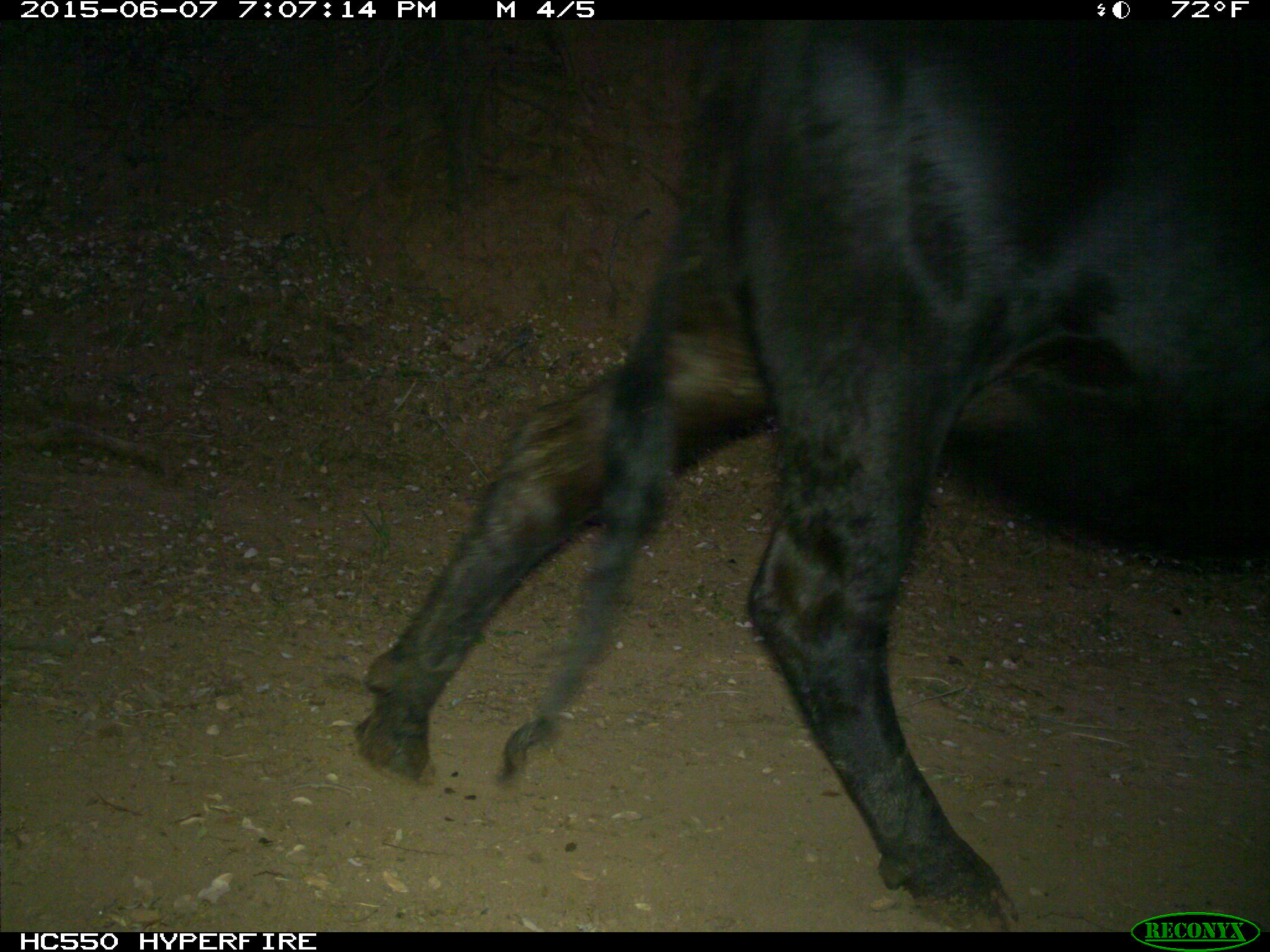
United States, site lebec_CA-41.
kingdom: Animalia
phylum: Chordata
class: Mammalia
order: Artiodactyla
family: Bovidae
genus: Bos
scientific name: Bos taurus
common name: domestic cow